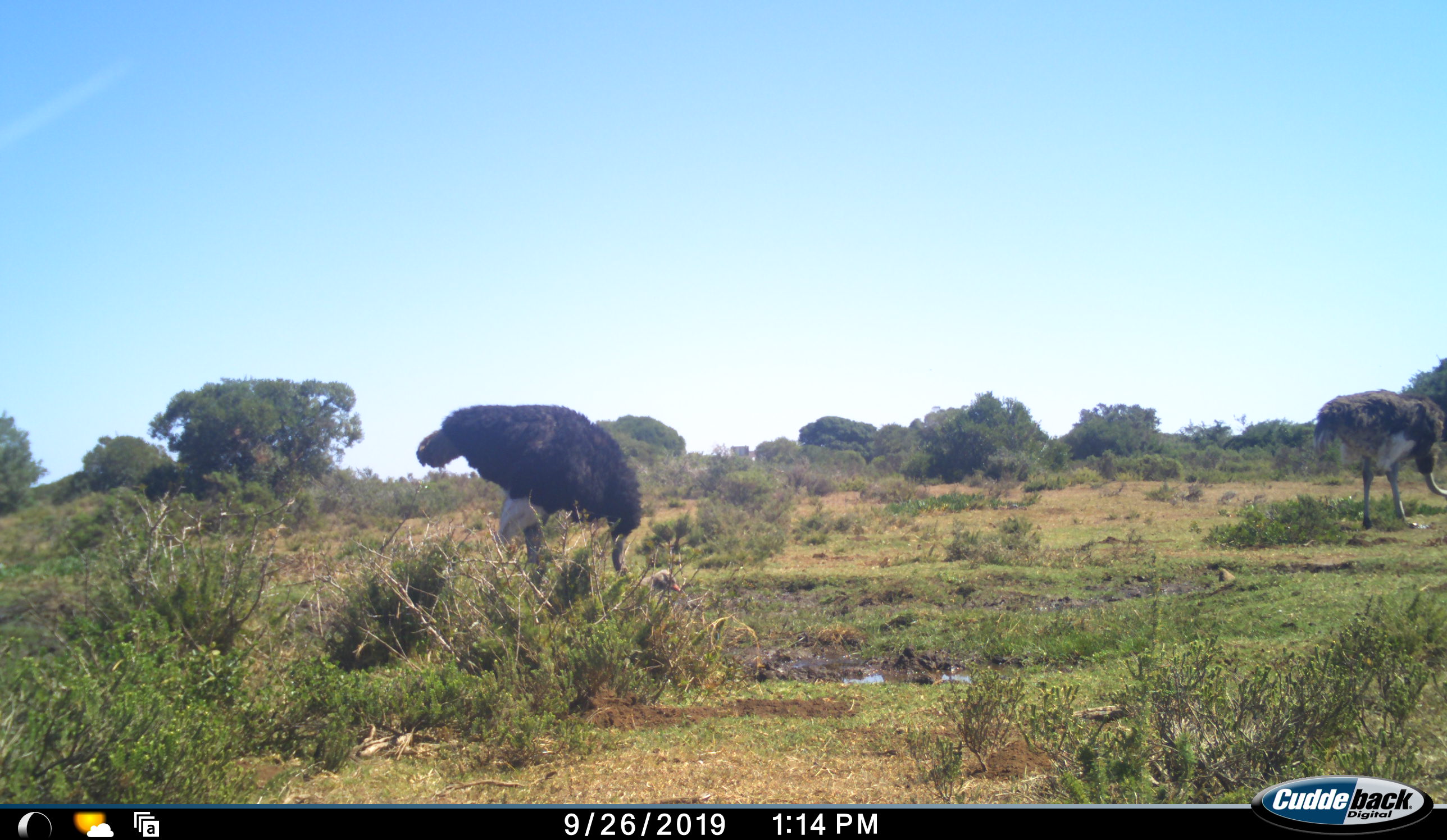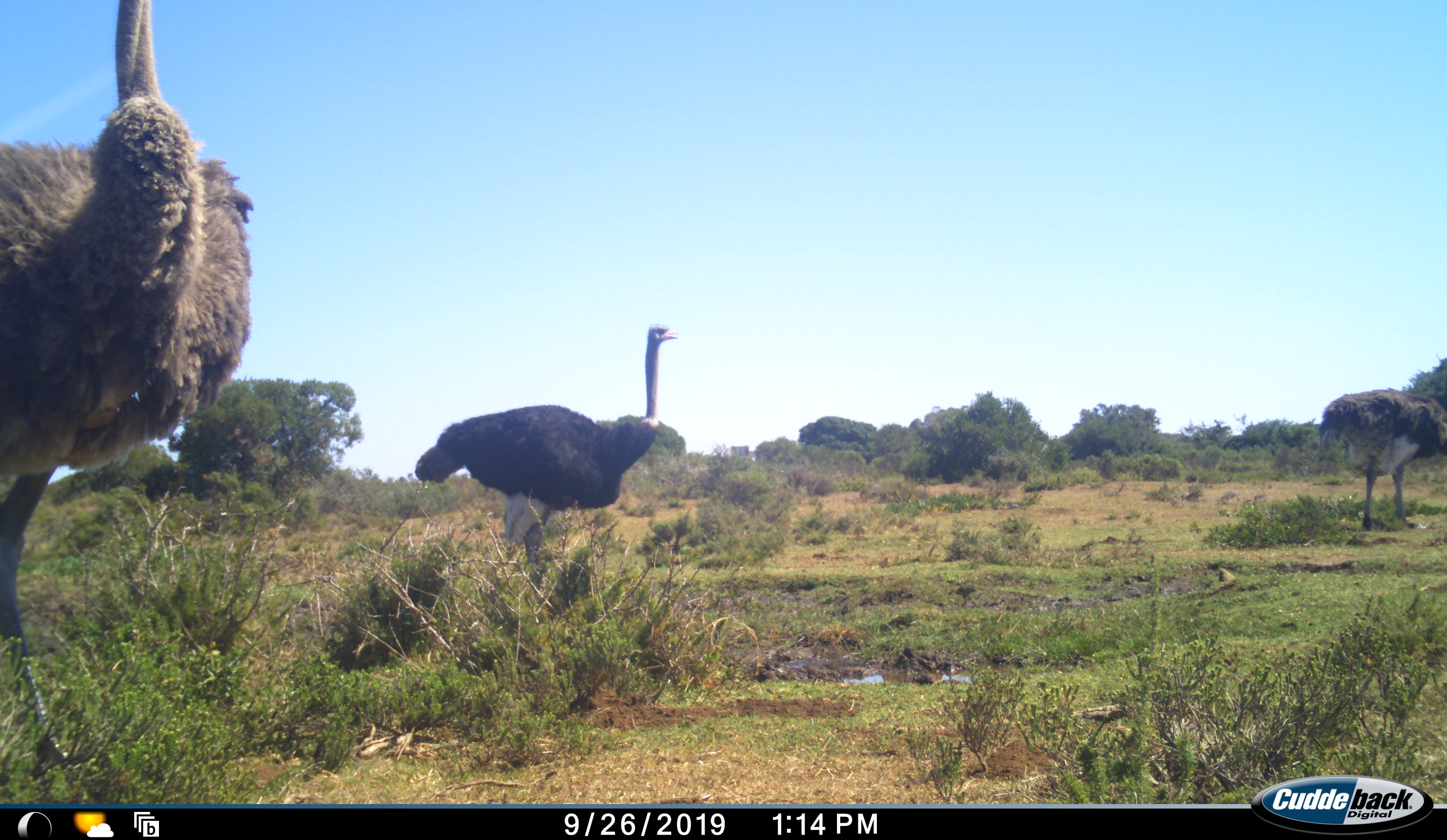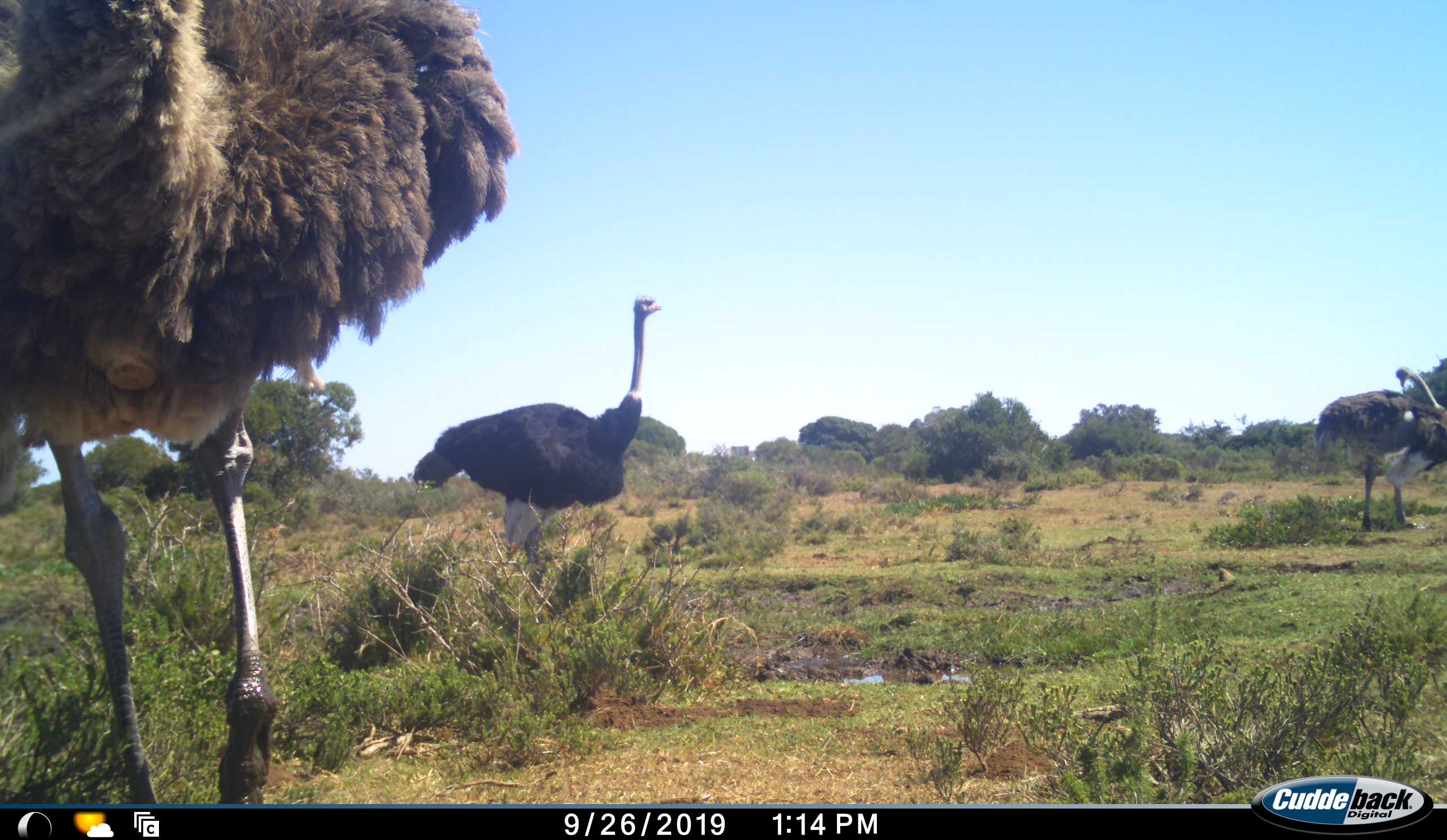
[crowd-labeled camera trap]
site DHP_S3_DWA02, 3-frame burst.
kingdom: Animalia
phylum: Chordata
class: Aves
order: Struthioniformes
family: Struthionidae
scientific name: Struthionidae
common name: ostrich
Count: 3.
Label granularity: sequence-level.